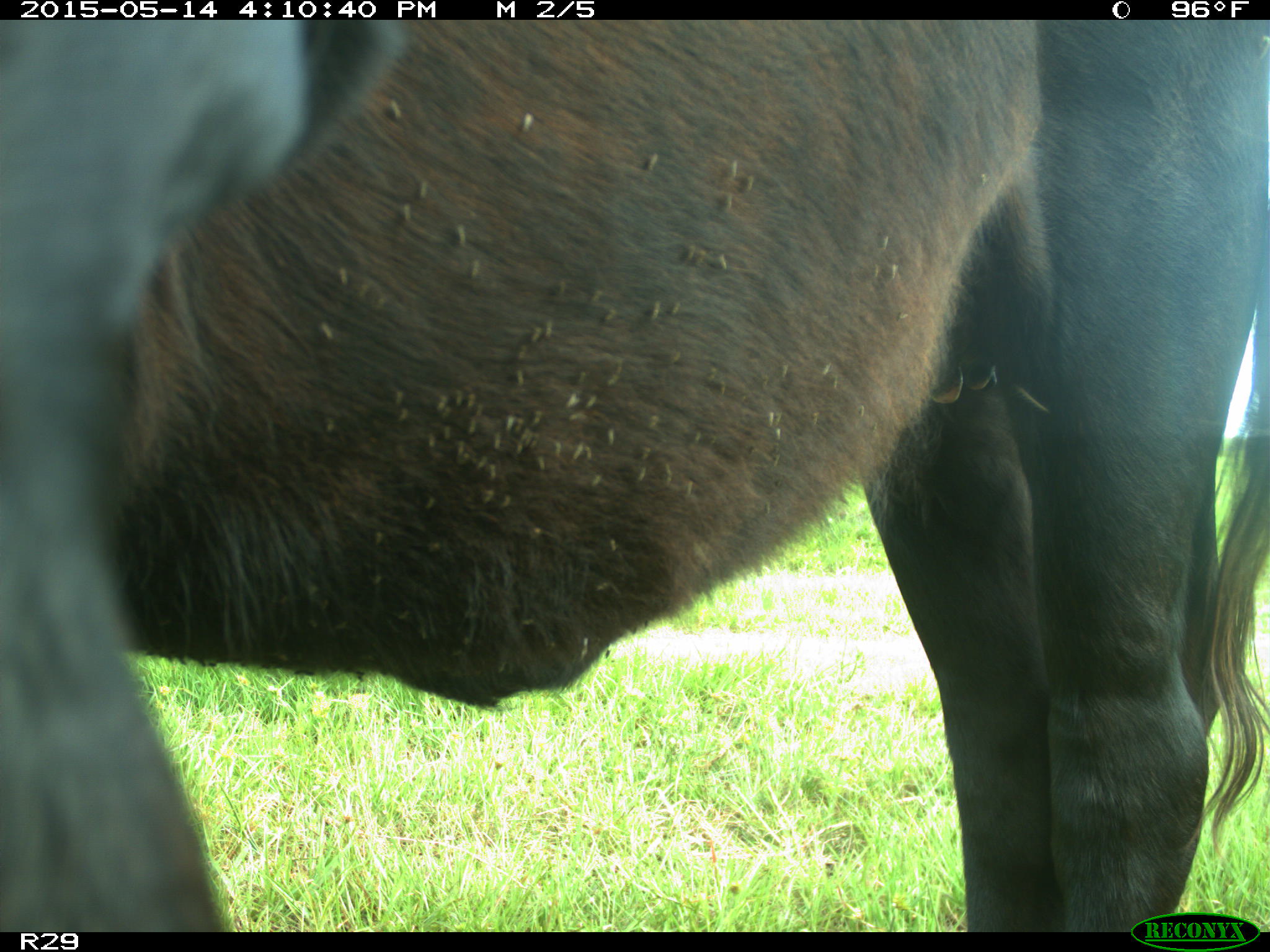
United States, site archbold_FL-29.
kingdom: Animalia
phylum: Chordata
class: Mammalia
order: Artiodactyla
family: Bovidae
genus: Bos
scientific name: Bos taurus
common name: domestic cow